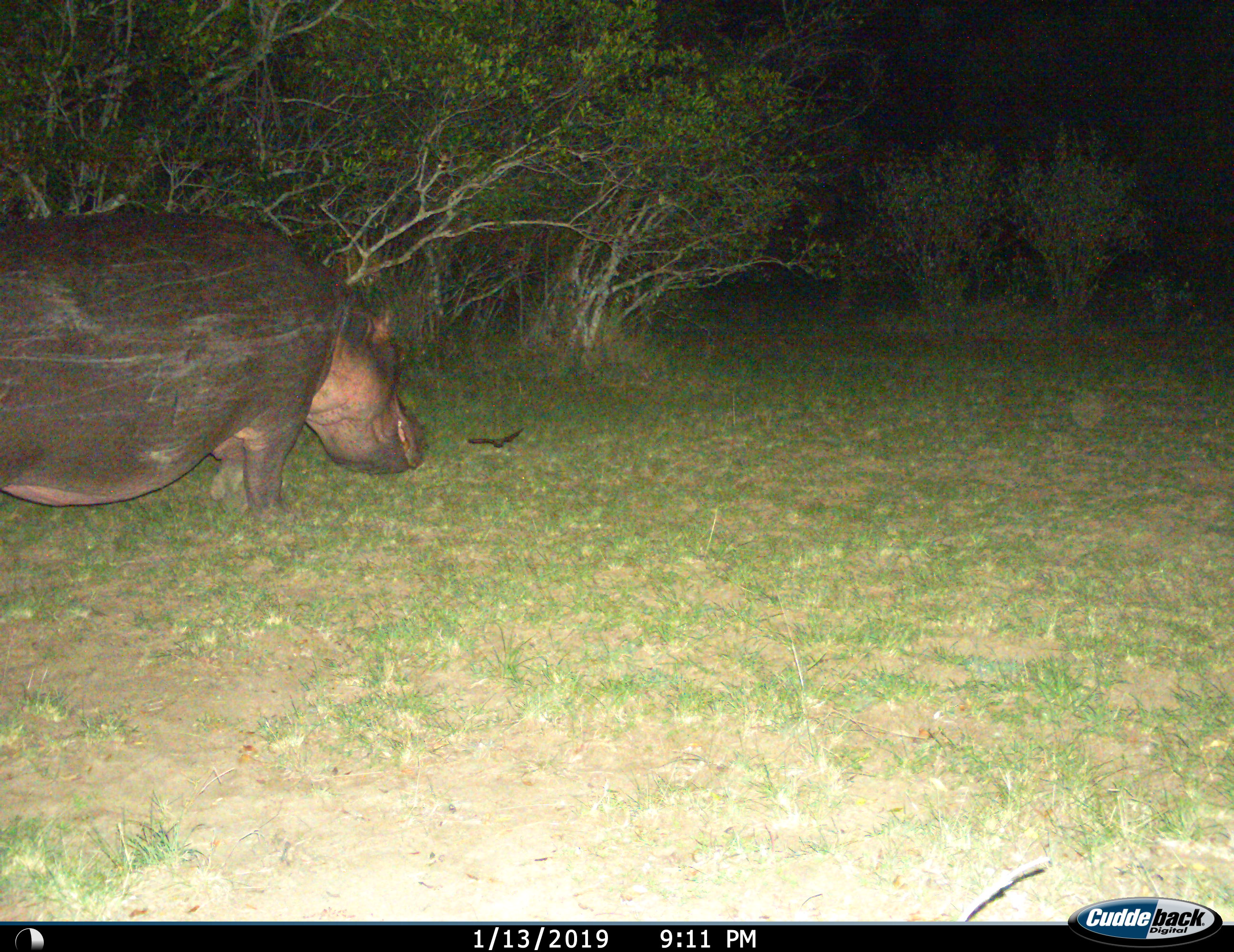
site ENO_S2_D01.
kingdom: Animalia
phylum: Chordata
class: Mammalia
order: Artiodactyla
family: Hippopotamidae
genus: Hippopotamus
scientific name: Hippopotamus amphibius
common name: hippopotamus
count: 1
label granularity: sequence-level